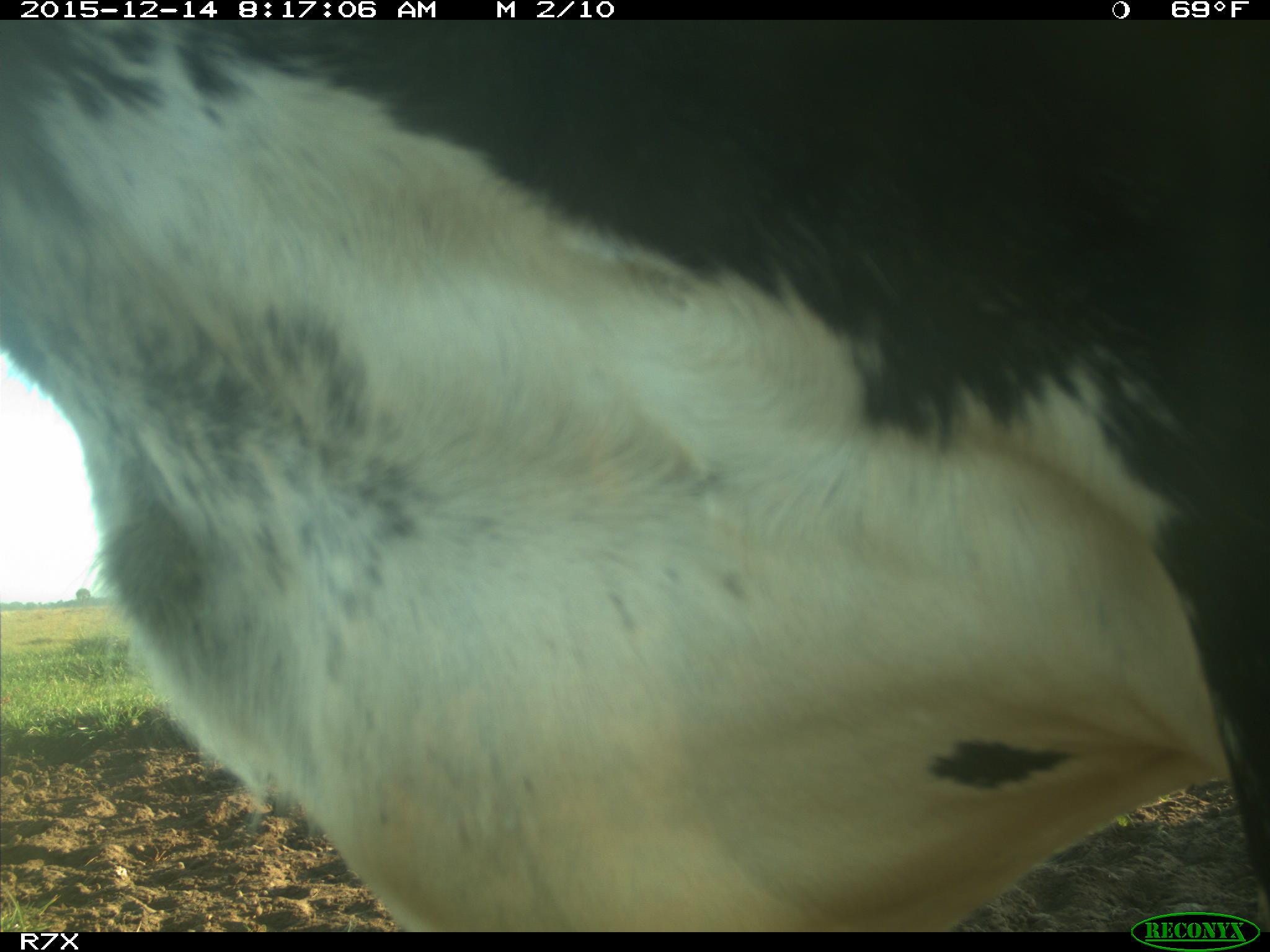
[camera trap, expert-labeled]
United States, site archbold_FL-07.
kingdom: Animalia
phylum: Chordata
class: Mammalia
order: Artiodactyla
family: Bovidae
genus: Bos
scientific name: Bos taurus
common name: domestic cow